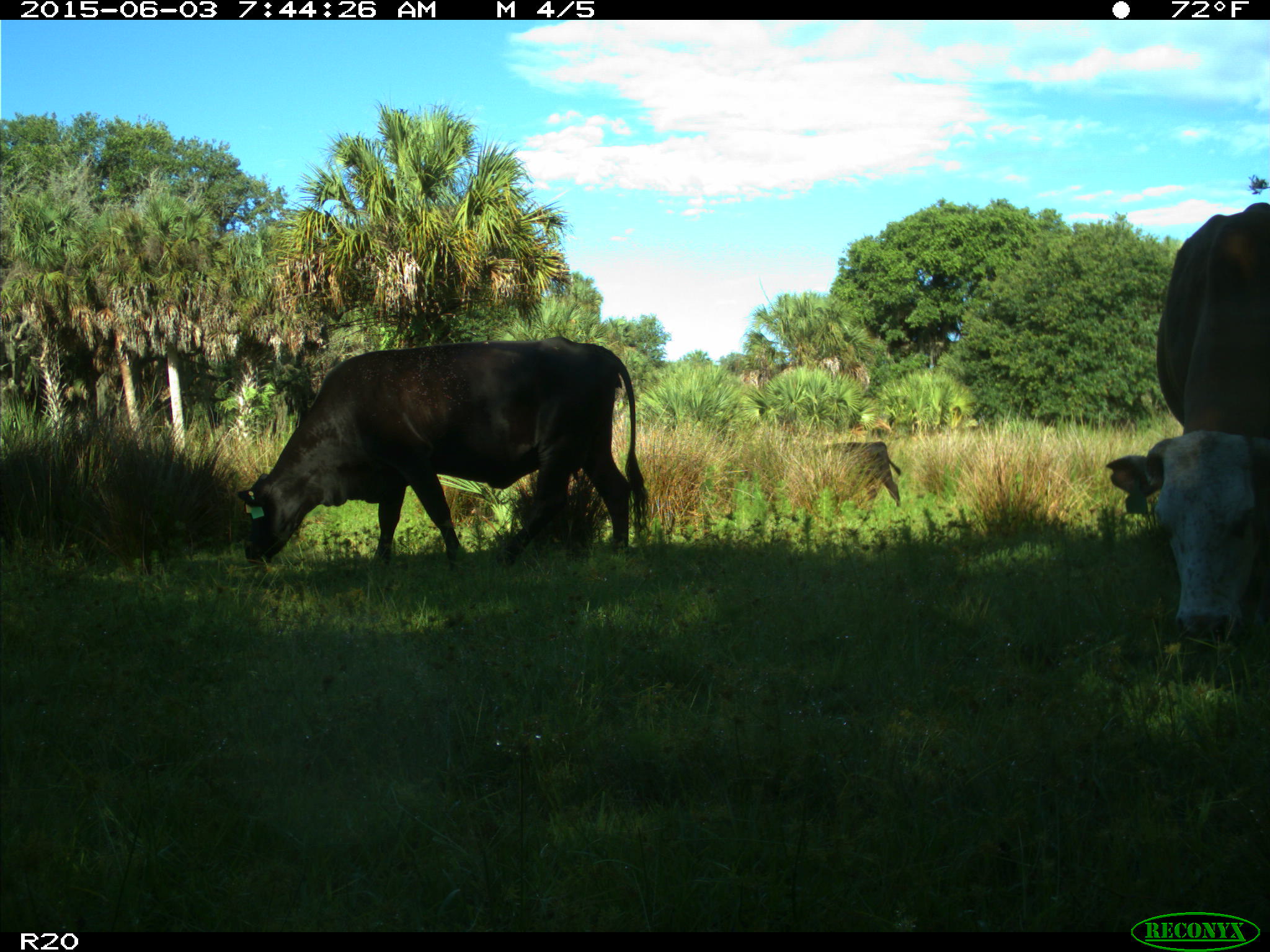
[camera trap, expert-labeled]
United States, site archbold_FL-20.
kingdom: Animalia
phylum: Chordata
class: Mammalia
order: Artiodactyla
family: Bovidae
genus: Bos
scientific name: Bos taurus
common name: domestic cow